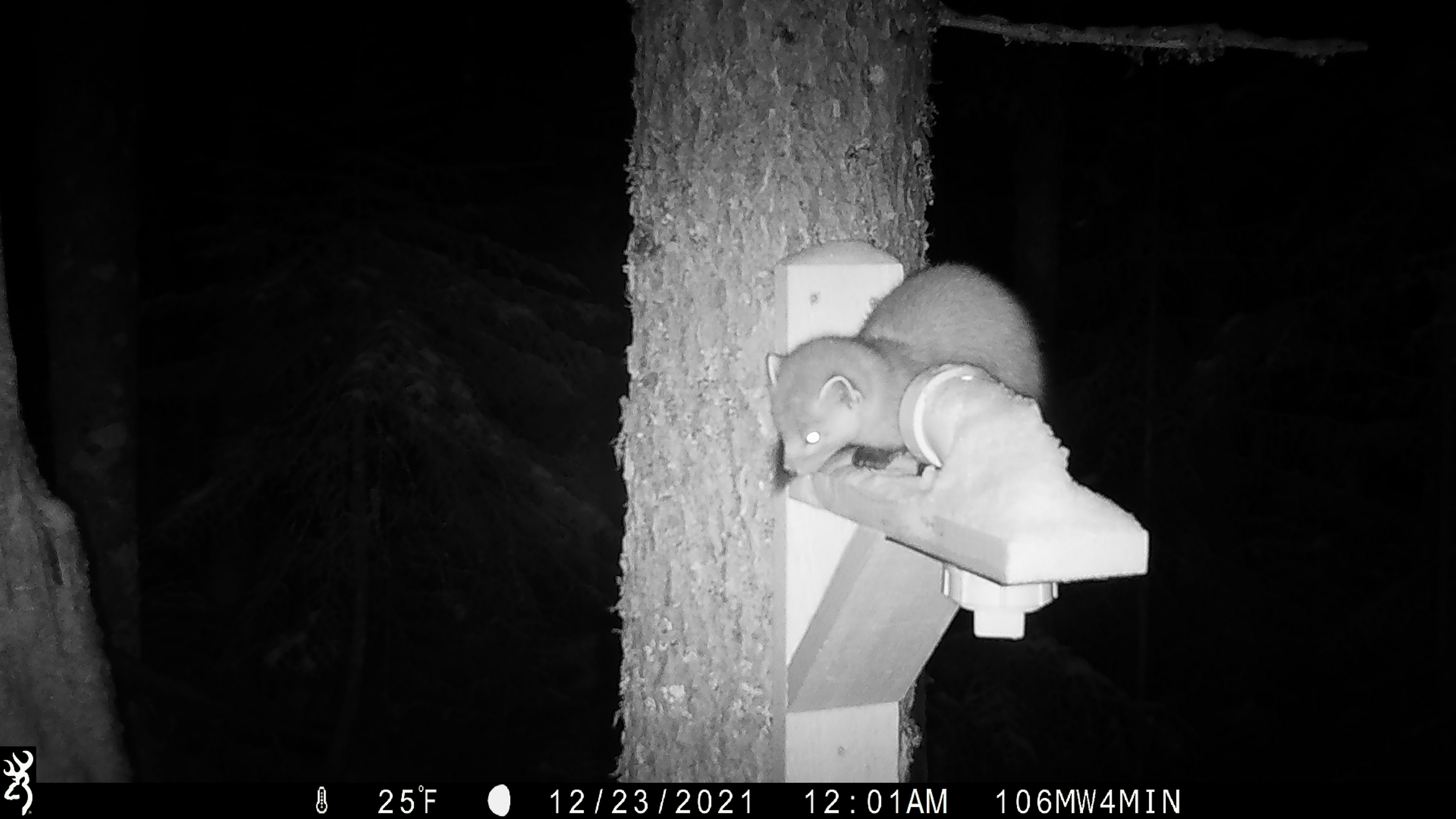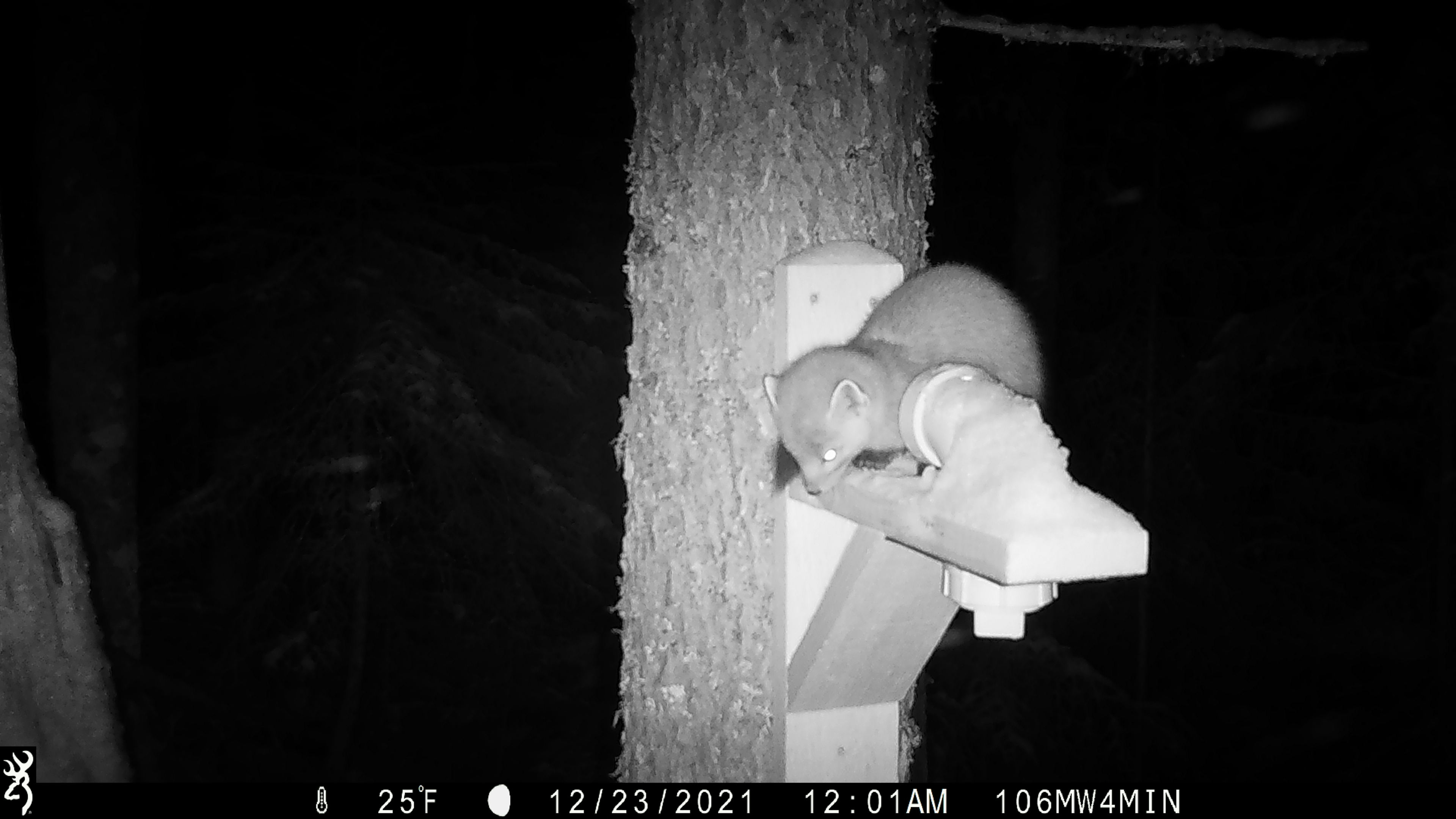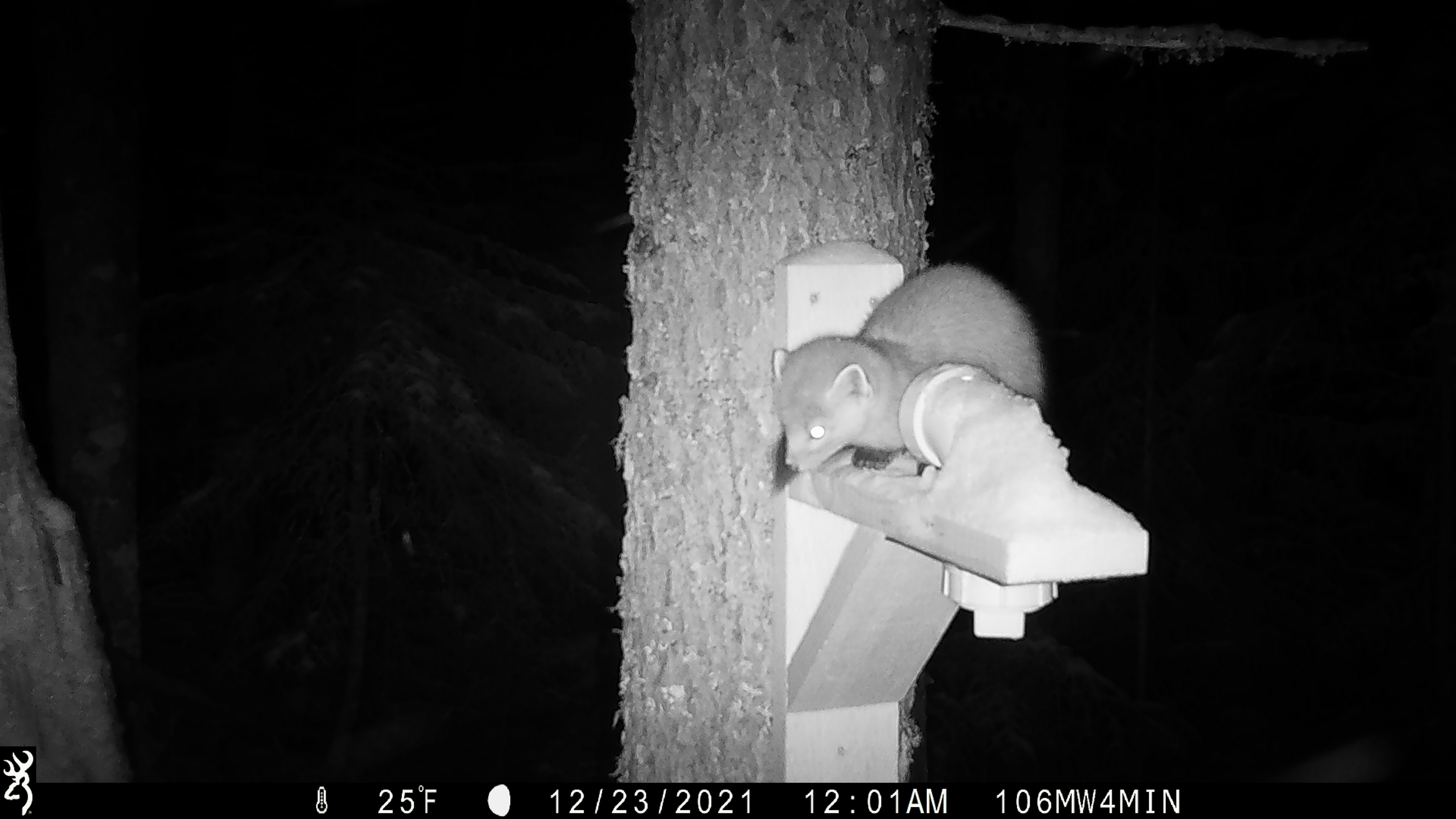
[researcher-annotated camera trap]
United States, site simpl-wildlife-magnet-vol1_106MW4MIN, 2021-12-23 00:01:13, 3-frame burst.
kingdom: Animalia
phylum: Chordata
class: Mammalia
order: Carnivora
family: Mustelidae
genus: Martes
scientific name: Martes americana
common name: american marten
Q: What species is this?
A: American marten (Martes americana).